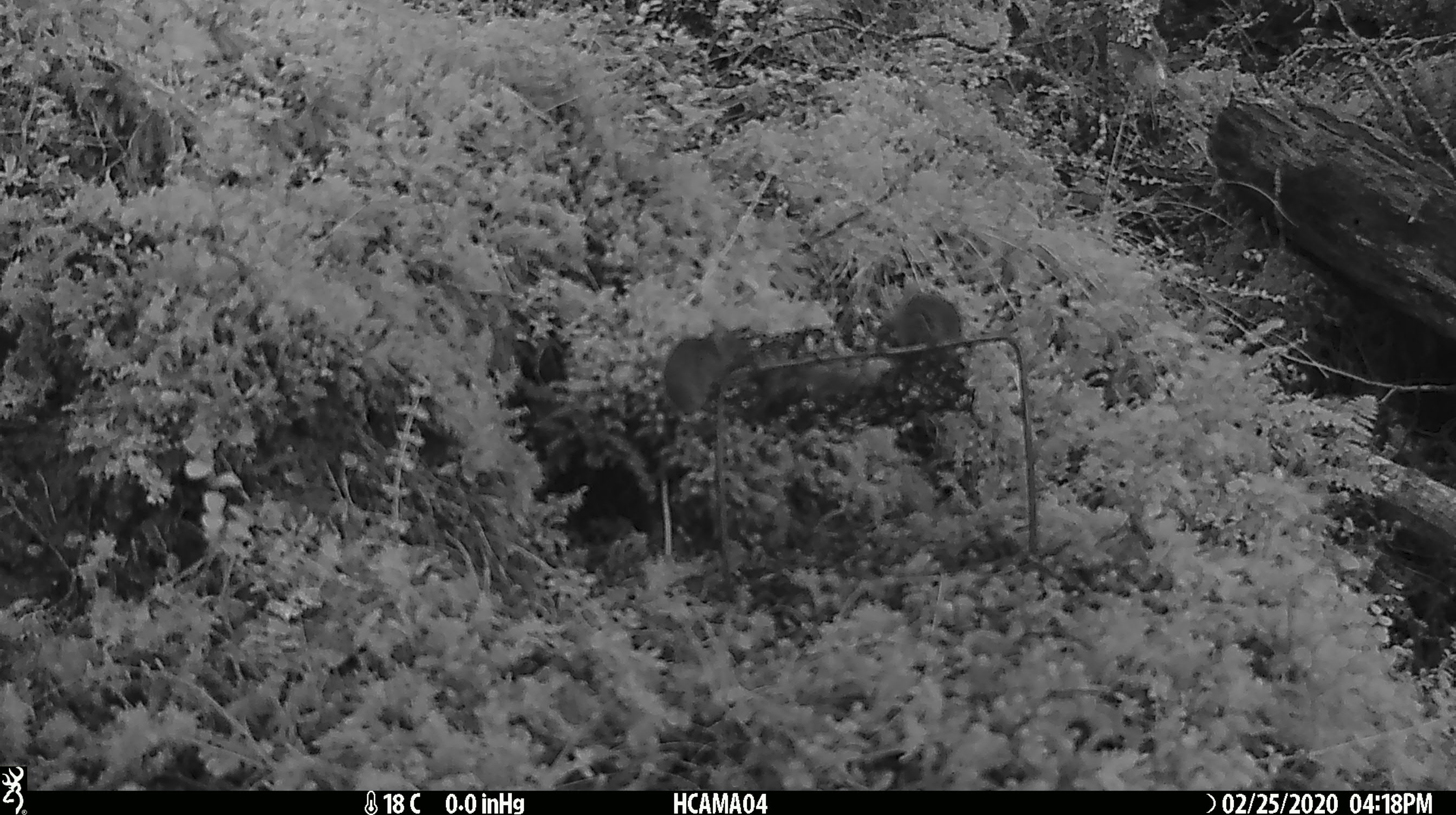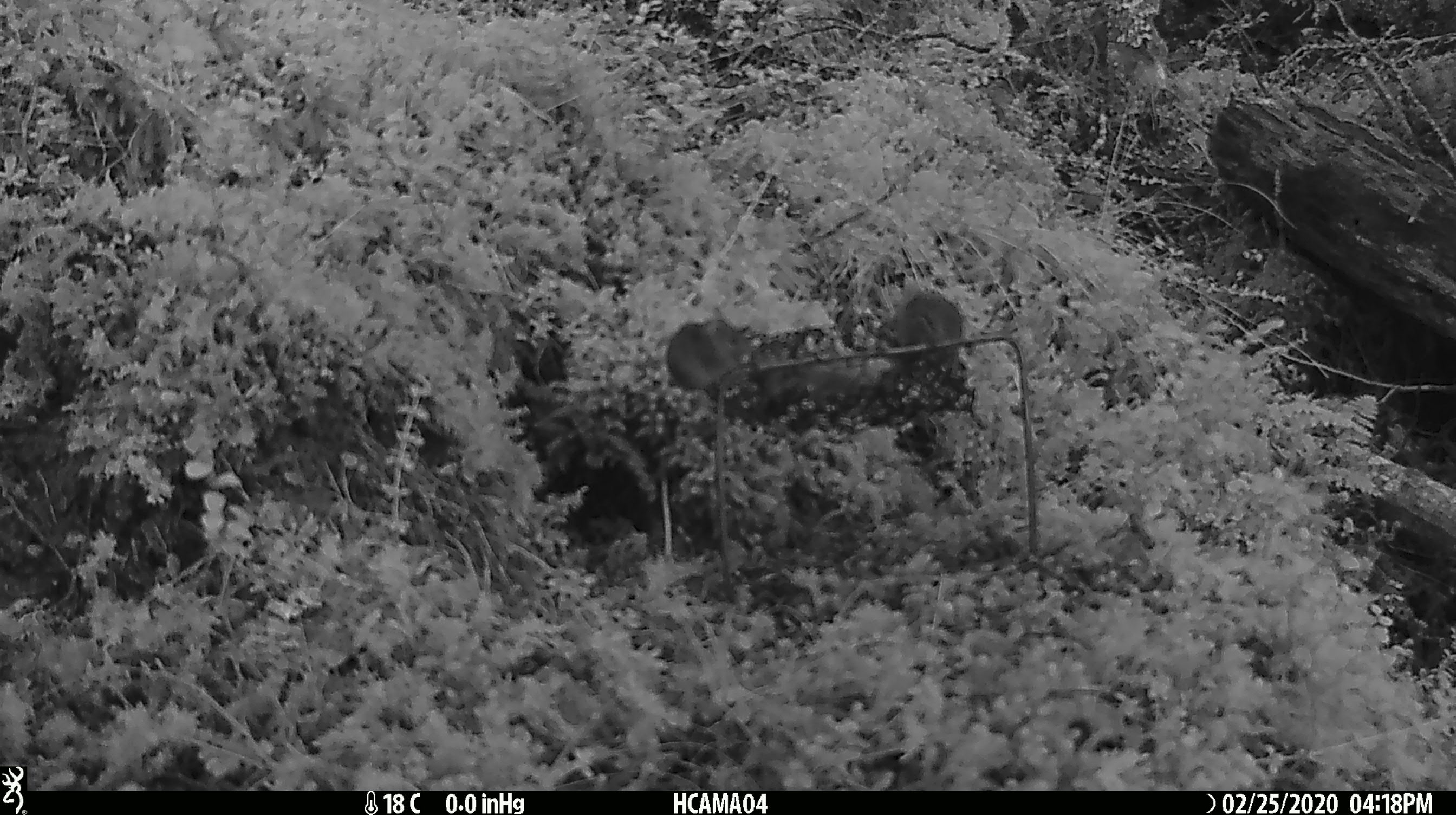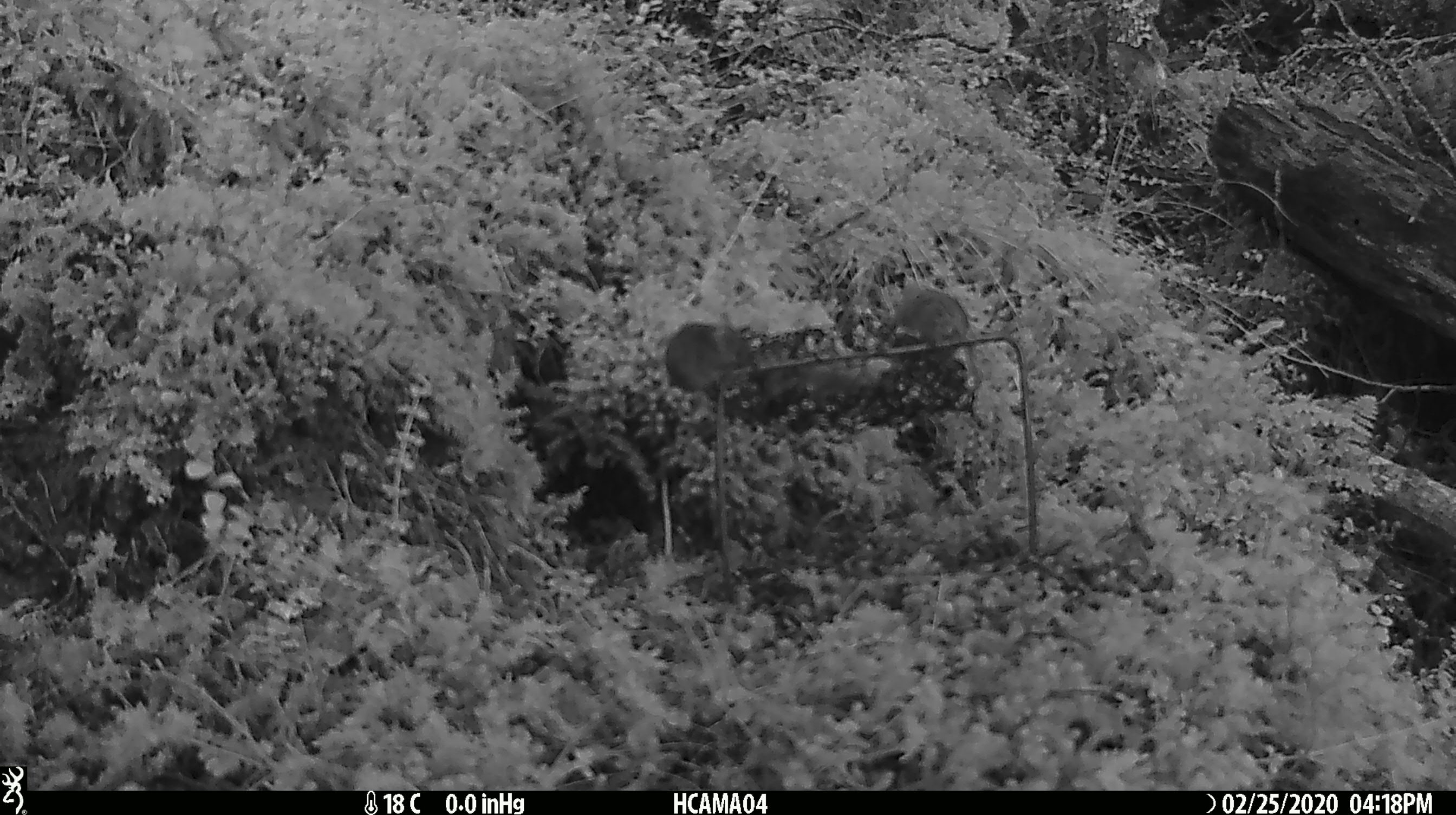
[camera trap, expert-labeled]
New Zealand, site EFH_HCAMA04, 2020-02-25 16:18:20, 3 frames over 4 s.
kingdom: Animalia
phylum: Chordata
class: Mammalia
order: Rodentia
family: Muridae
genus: Mus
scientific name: Mus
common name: mouse